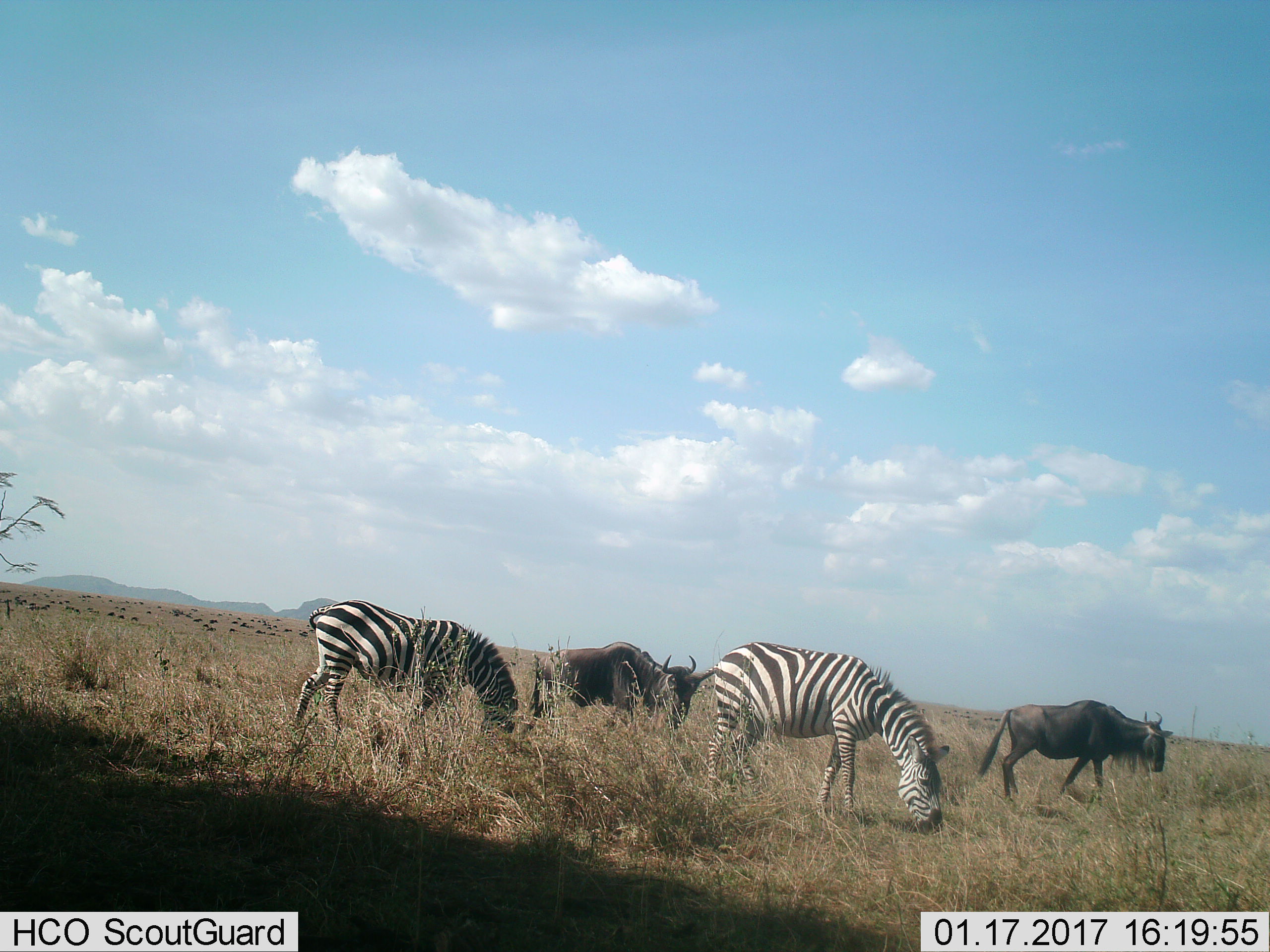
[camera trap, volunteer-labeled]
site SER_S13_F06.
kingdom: Animalia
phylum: Chordata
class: Mammalia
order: Artiodactyla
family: Bovidae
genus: Connochaetes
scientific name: Connochaetes taurinus taurinus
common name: blue wildebeest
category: wildebeestblue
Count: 2.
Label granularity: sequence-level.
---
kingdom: Animalia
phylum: Chordata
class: Mammalia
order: Perissodactyla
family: Equidae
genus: Equus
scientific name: Equus quagga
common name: plains zebra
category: zebraplains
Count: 2.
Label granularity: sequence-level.